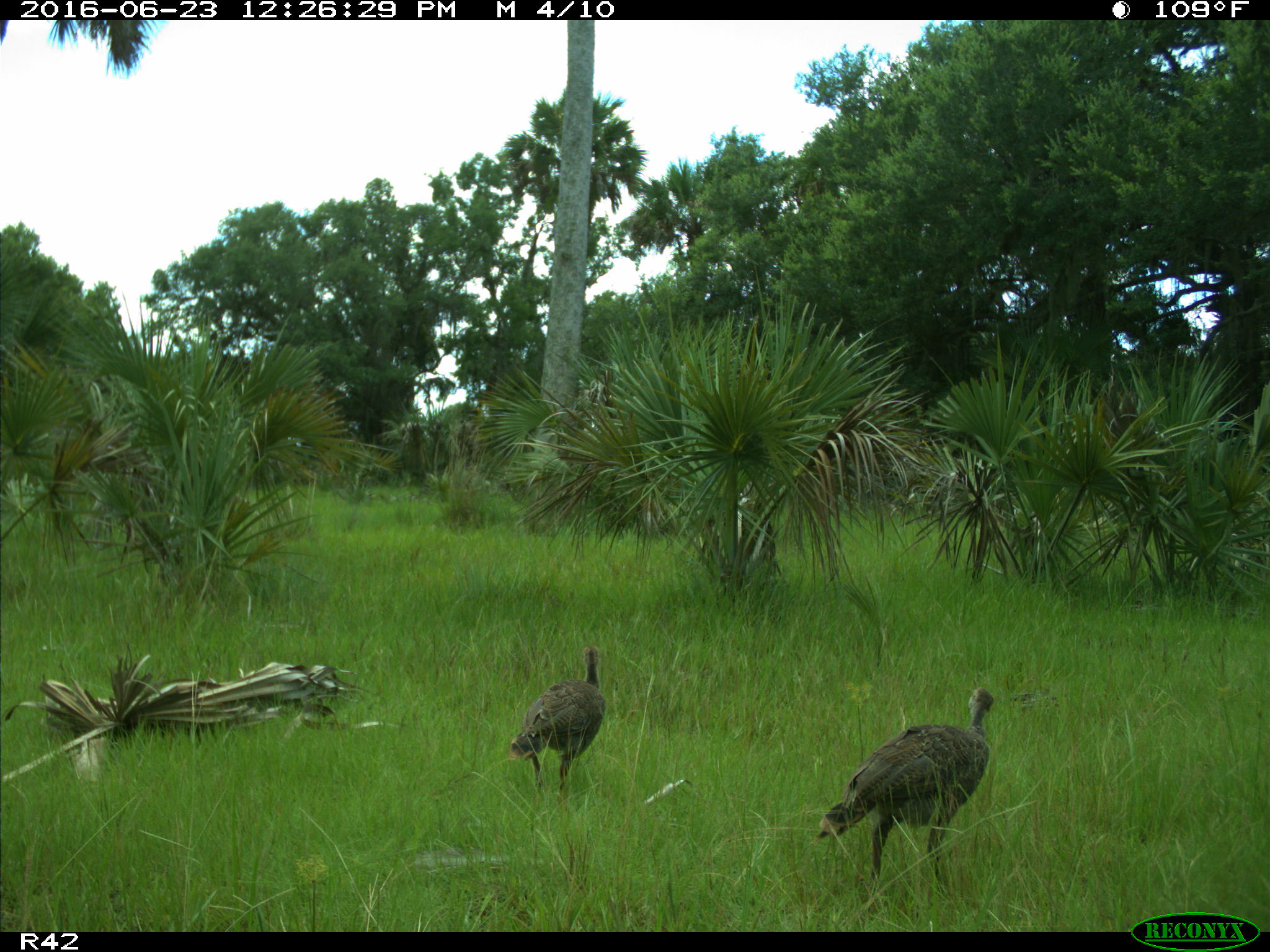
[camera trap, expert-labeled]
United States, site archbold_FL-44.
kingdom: Animalia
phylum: Chordata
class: Aves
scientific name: Aves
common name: birds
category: unidentified bird